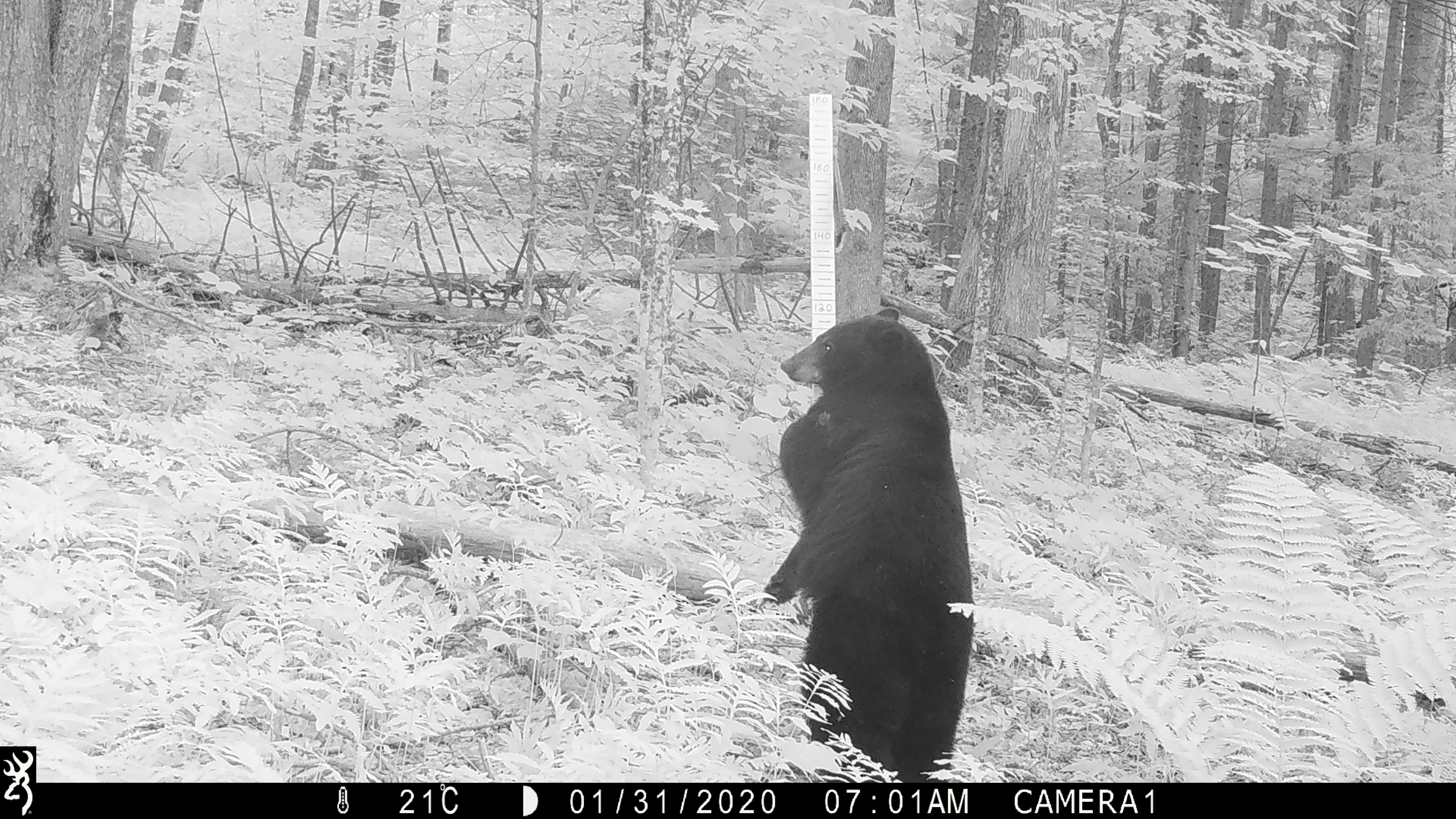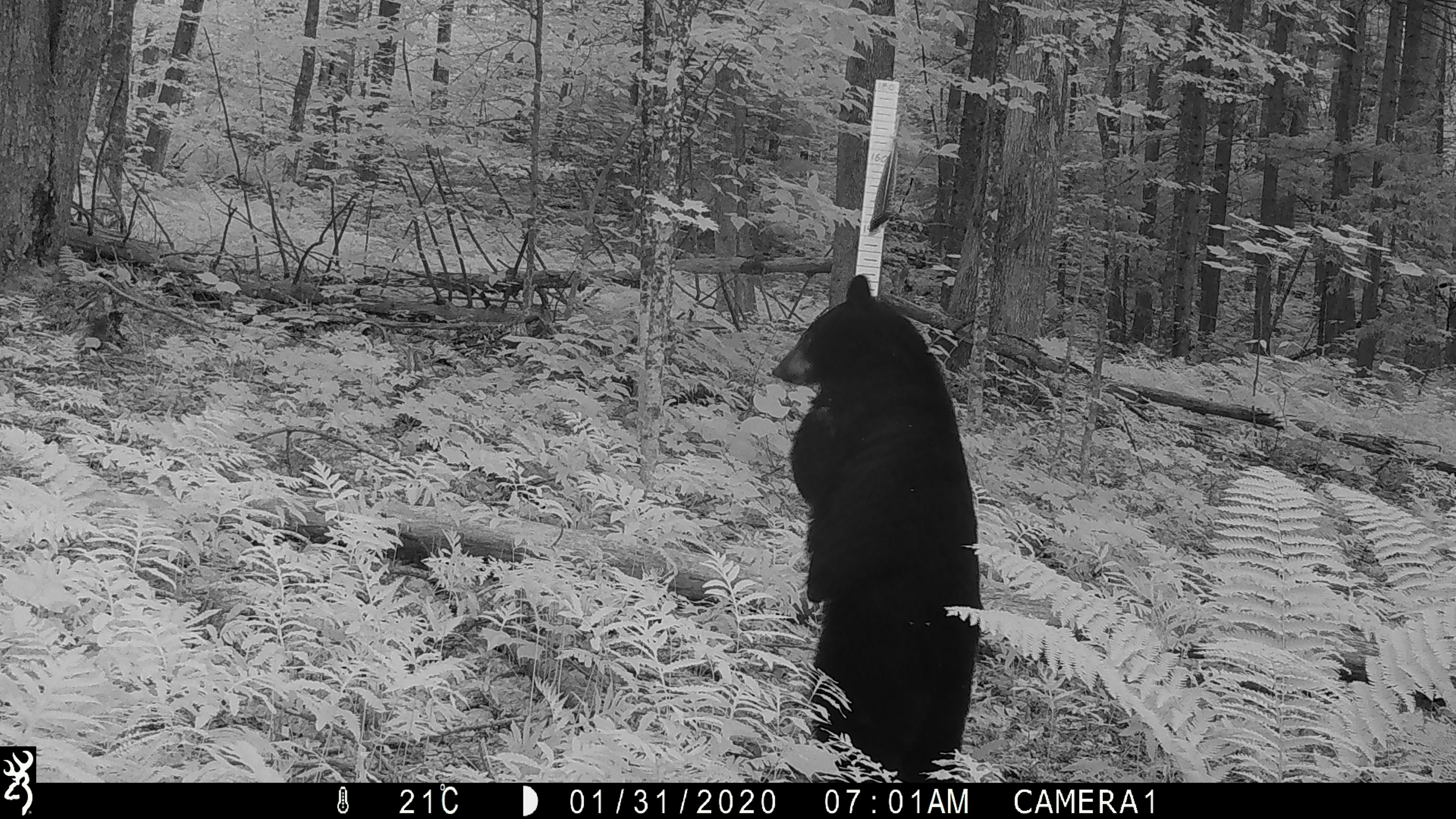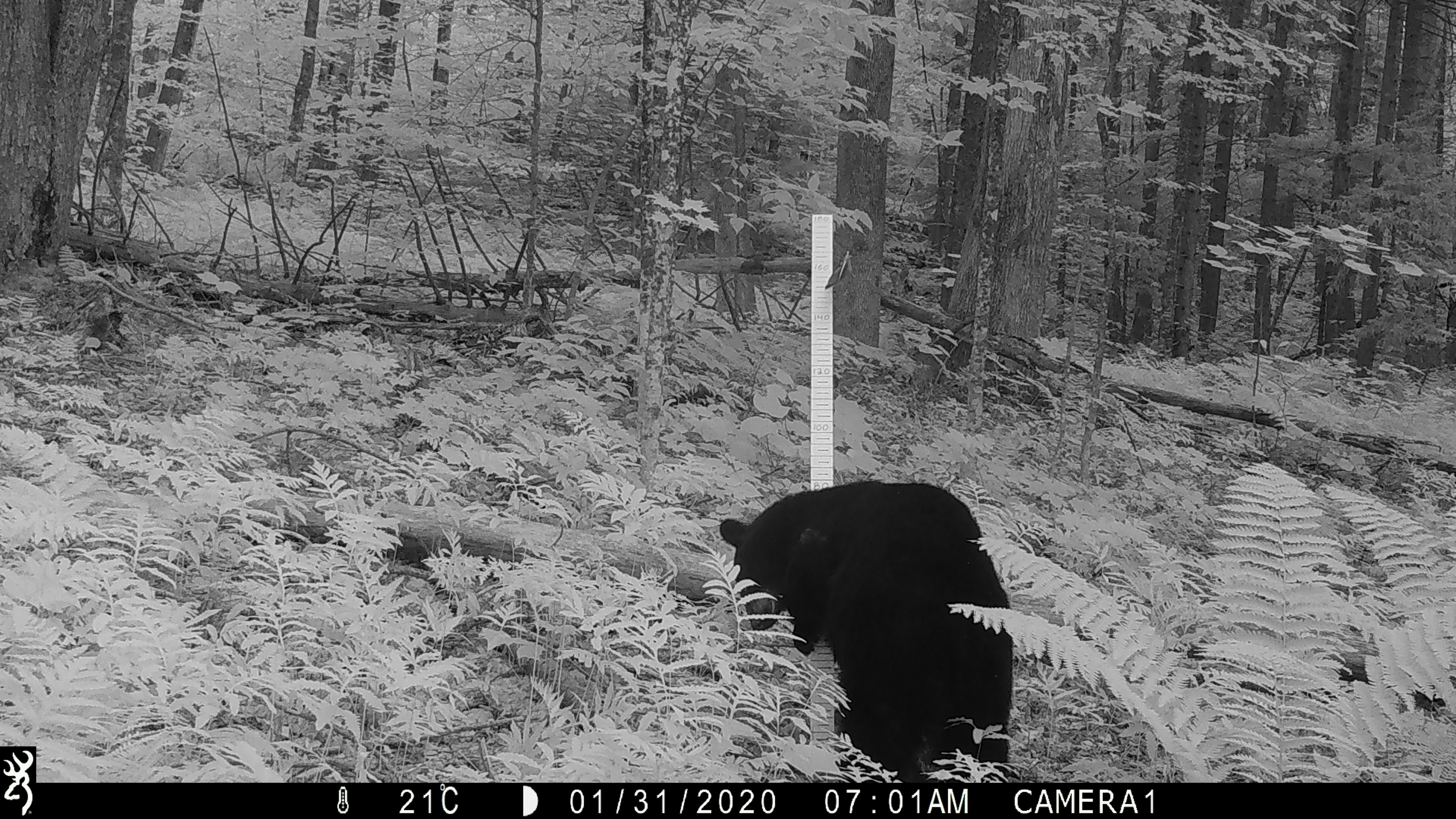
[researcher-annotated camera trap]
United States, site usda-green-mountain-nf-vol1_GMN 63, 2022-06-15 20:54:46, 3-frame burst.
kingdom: Animalia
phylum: Chordata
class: Mammalia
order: Carnivora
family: Ursidae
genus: Ursus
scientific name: Ursus americanus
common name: black bear